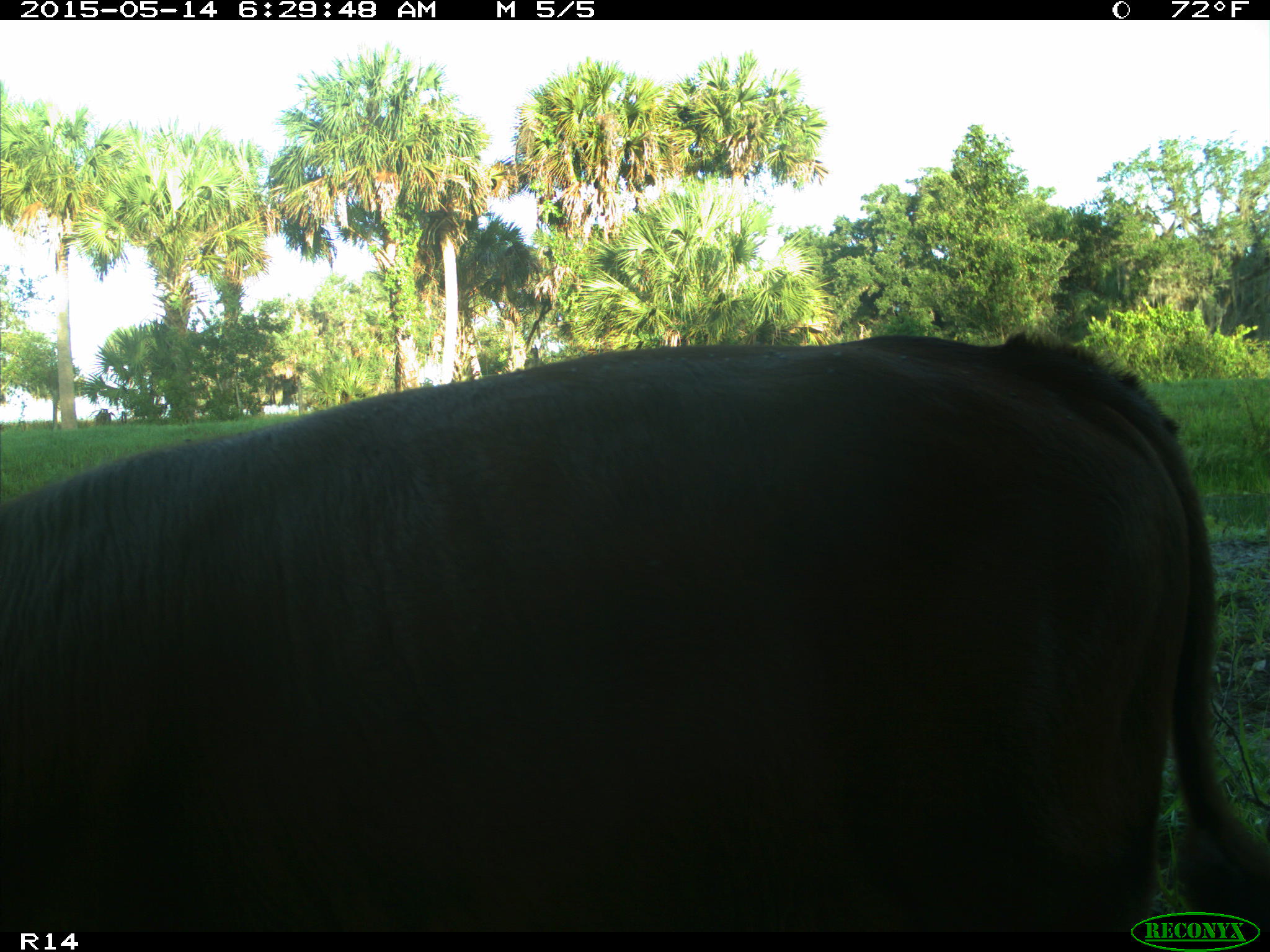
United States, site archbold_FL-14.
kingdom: Animalia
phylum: Chordata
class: Mammalia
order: Artiodactyla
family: Bovidae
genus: Bos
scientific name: Bos taurus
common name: domestic cow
Bos taurus (domestic cow).